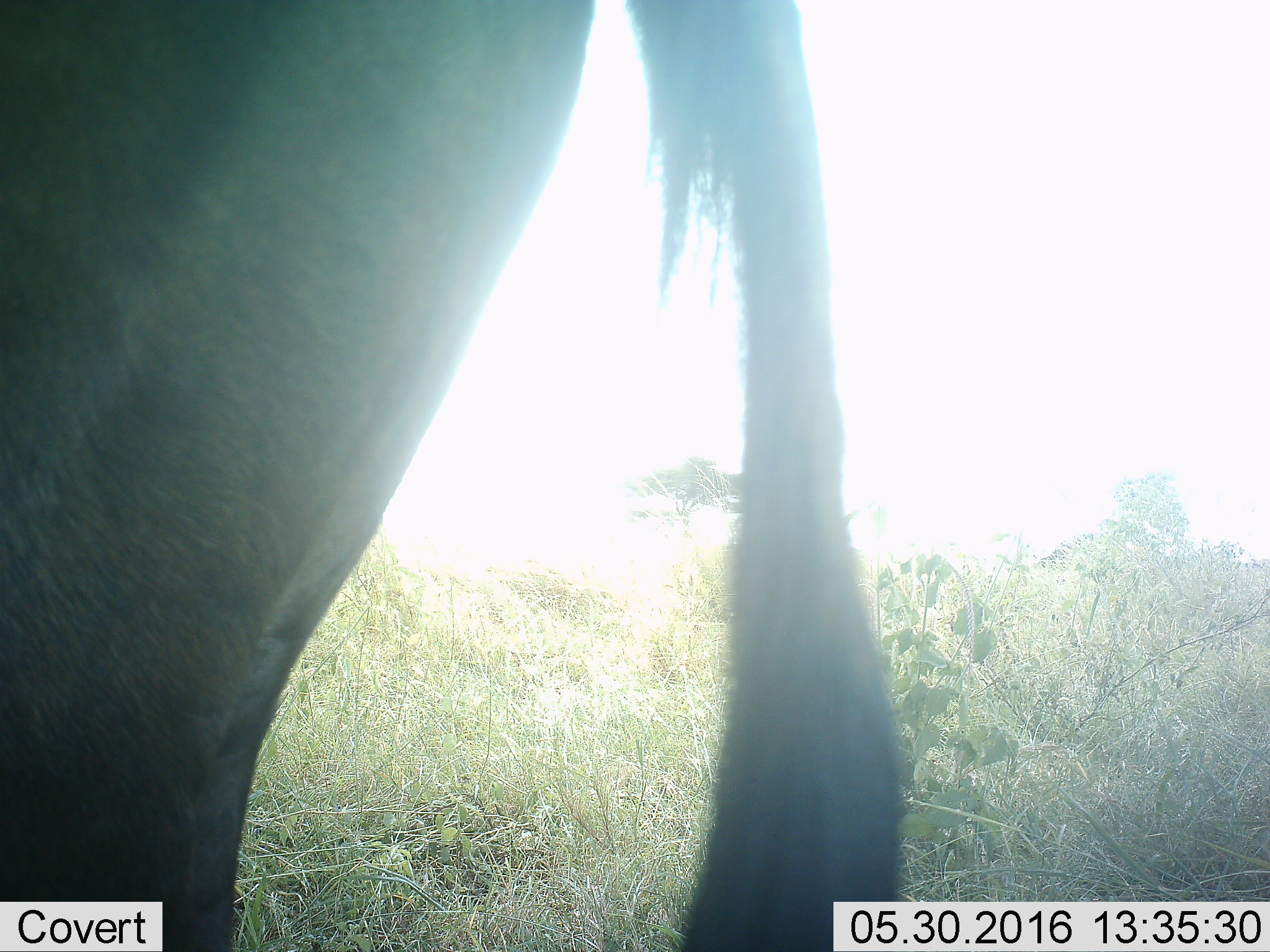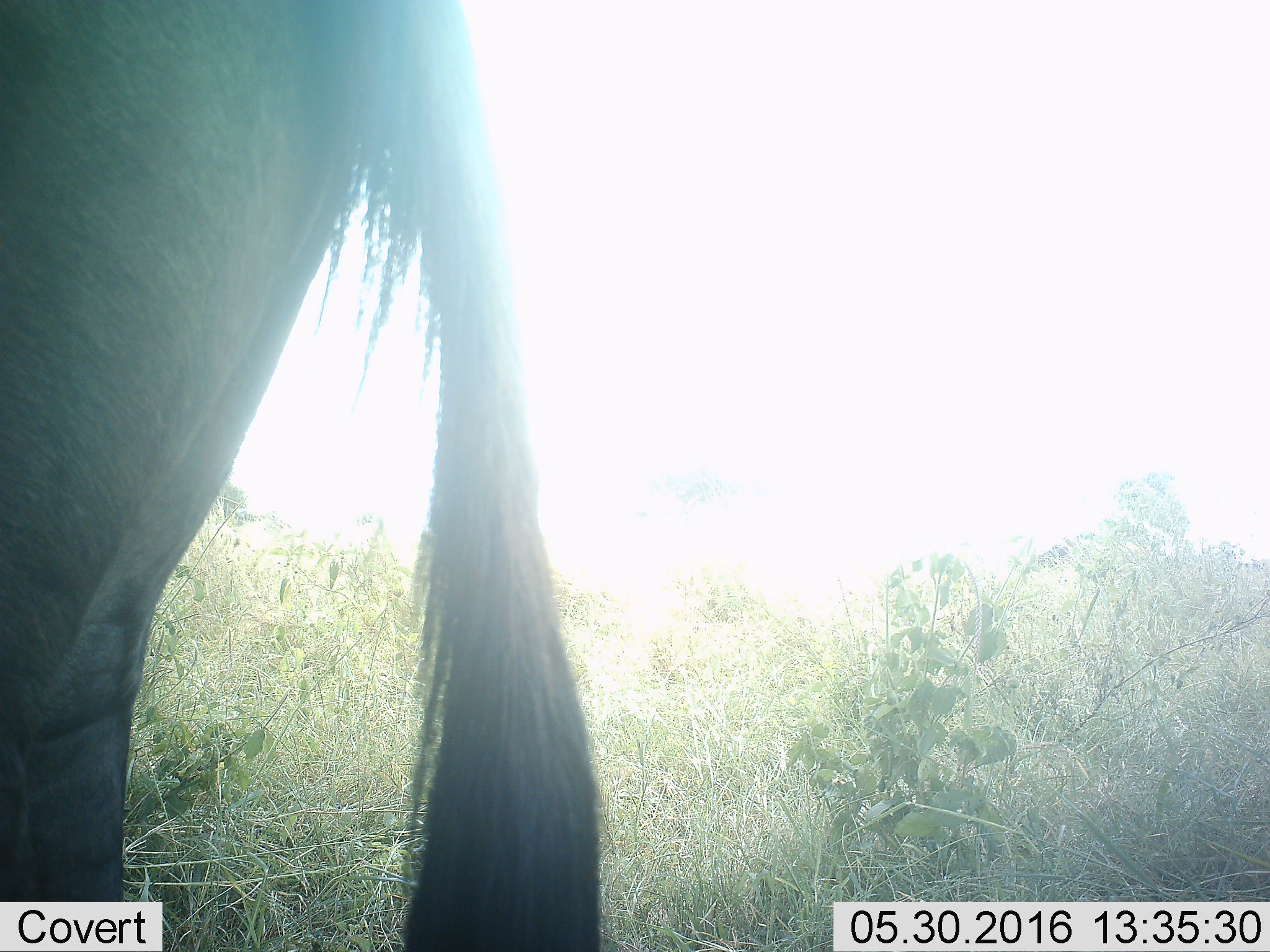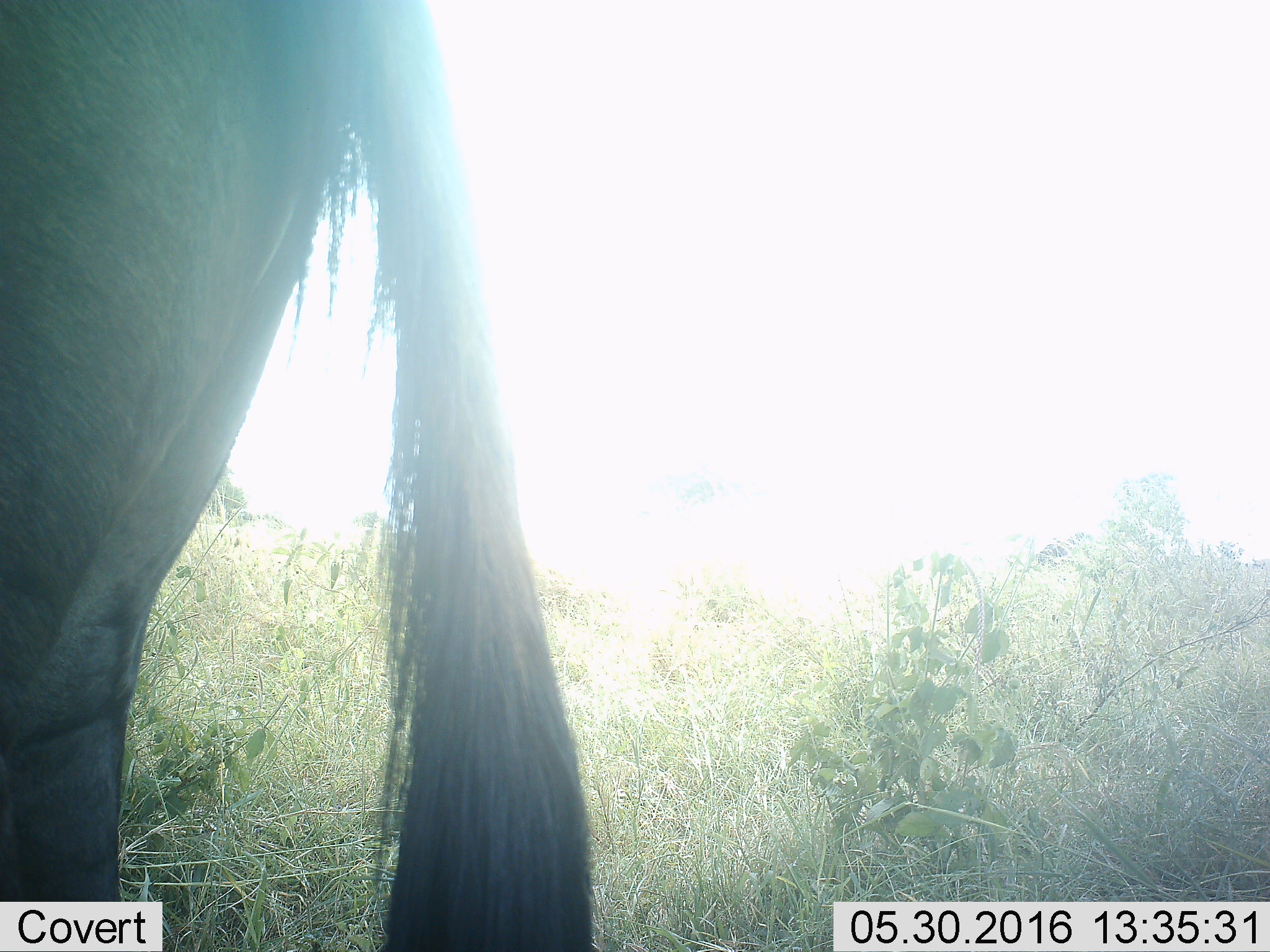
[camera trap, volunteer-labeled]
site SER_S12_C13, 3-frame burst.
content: unidentified animal